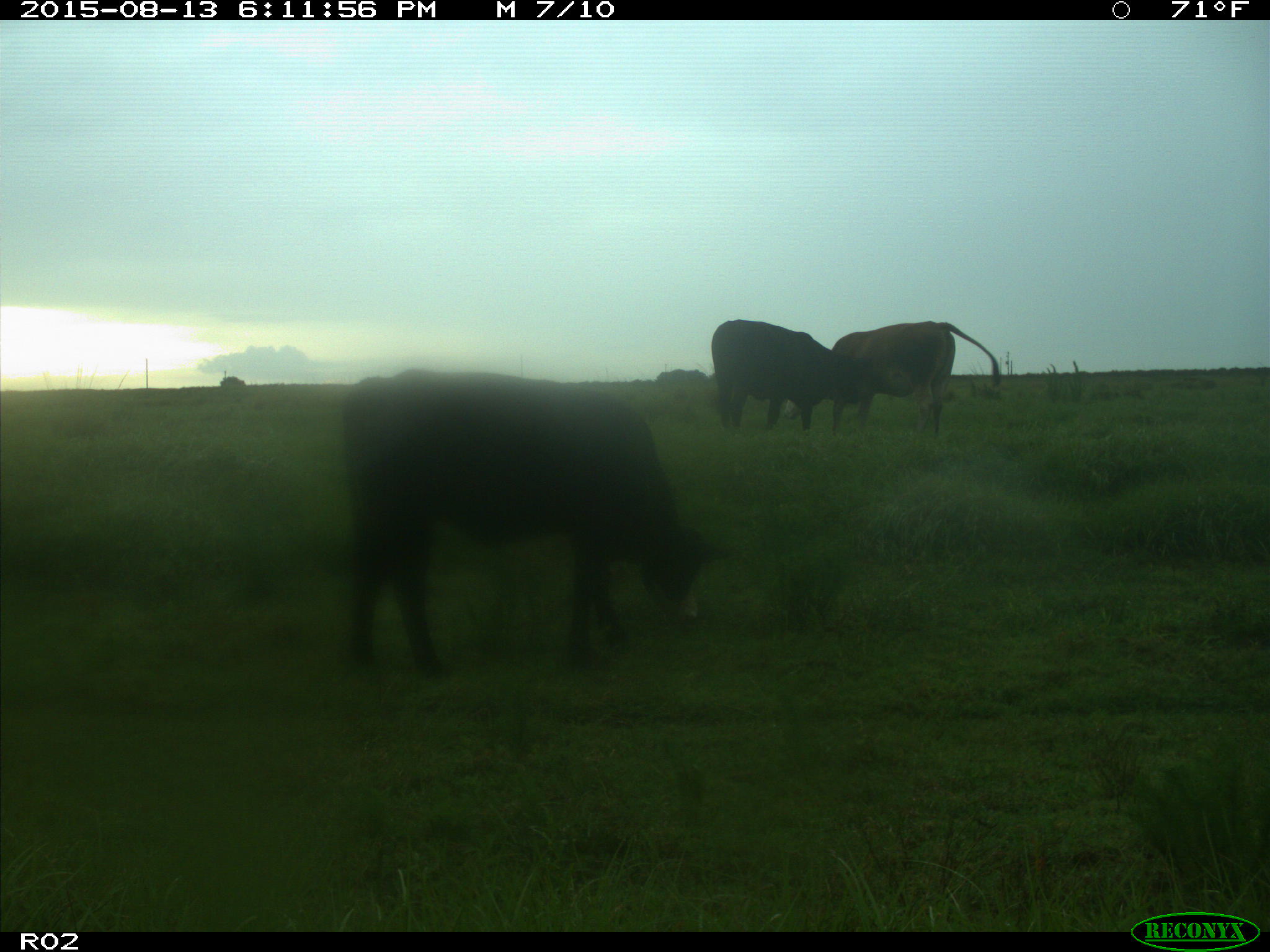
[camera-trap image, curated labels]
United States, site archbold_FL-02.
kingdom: Animalia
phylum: Chordata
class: Mammalia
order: Artiodactyla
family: Bovidae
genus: Bos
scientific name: Bos taurus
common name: domestic cow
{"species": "Bos taurus (domestic cow)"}